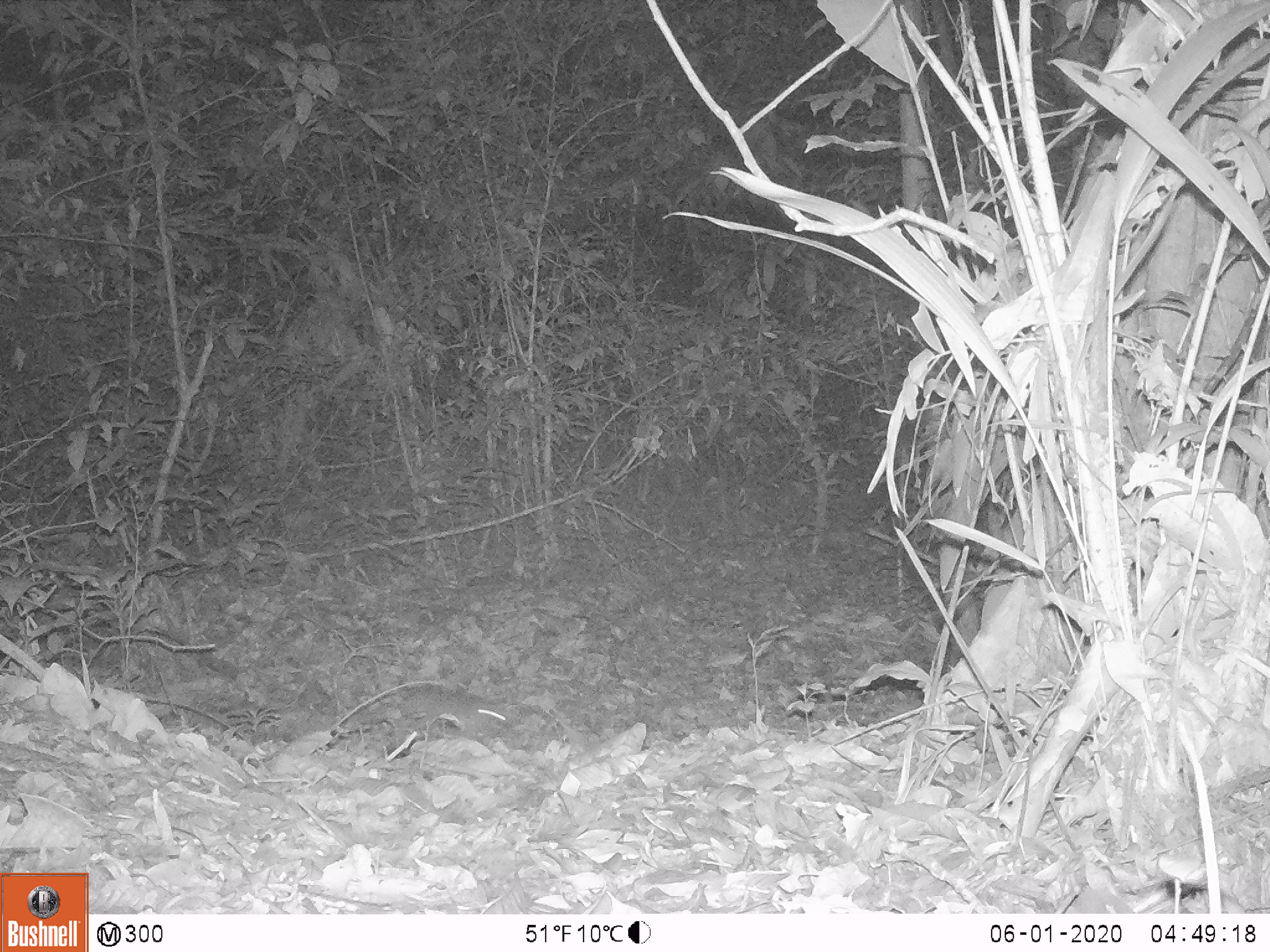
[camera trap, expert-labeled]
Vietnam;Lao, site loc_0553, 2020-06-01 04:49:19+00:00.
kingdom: Animalia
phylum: Chordata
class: Mammalia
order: Rodentia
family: Muridae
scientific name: Muridae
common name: old-world mice and rats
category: unidentified murid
Unidentified murid (old-world mice and rats) (Muridae). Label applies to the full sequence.